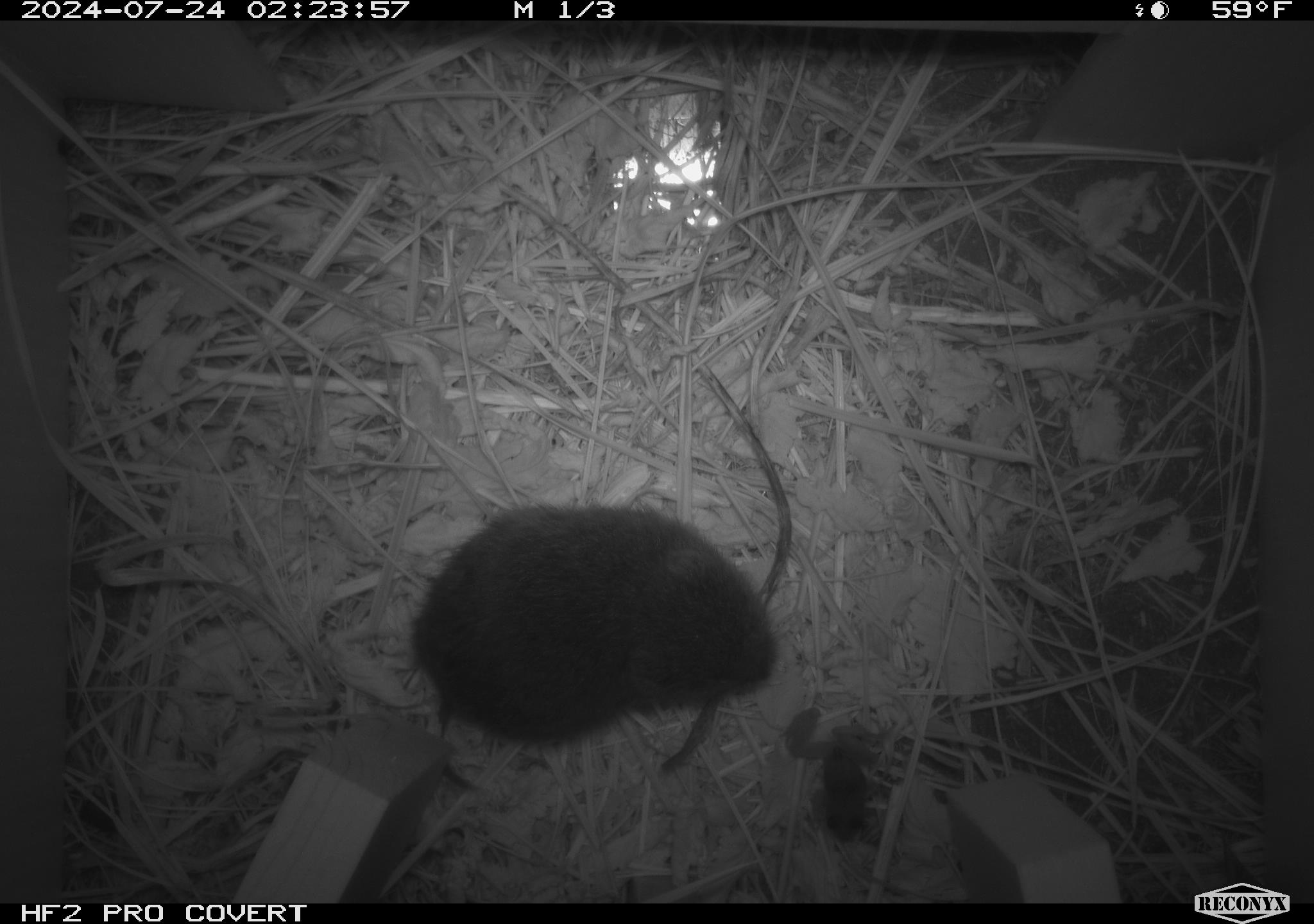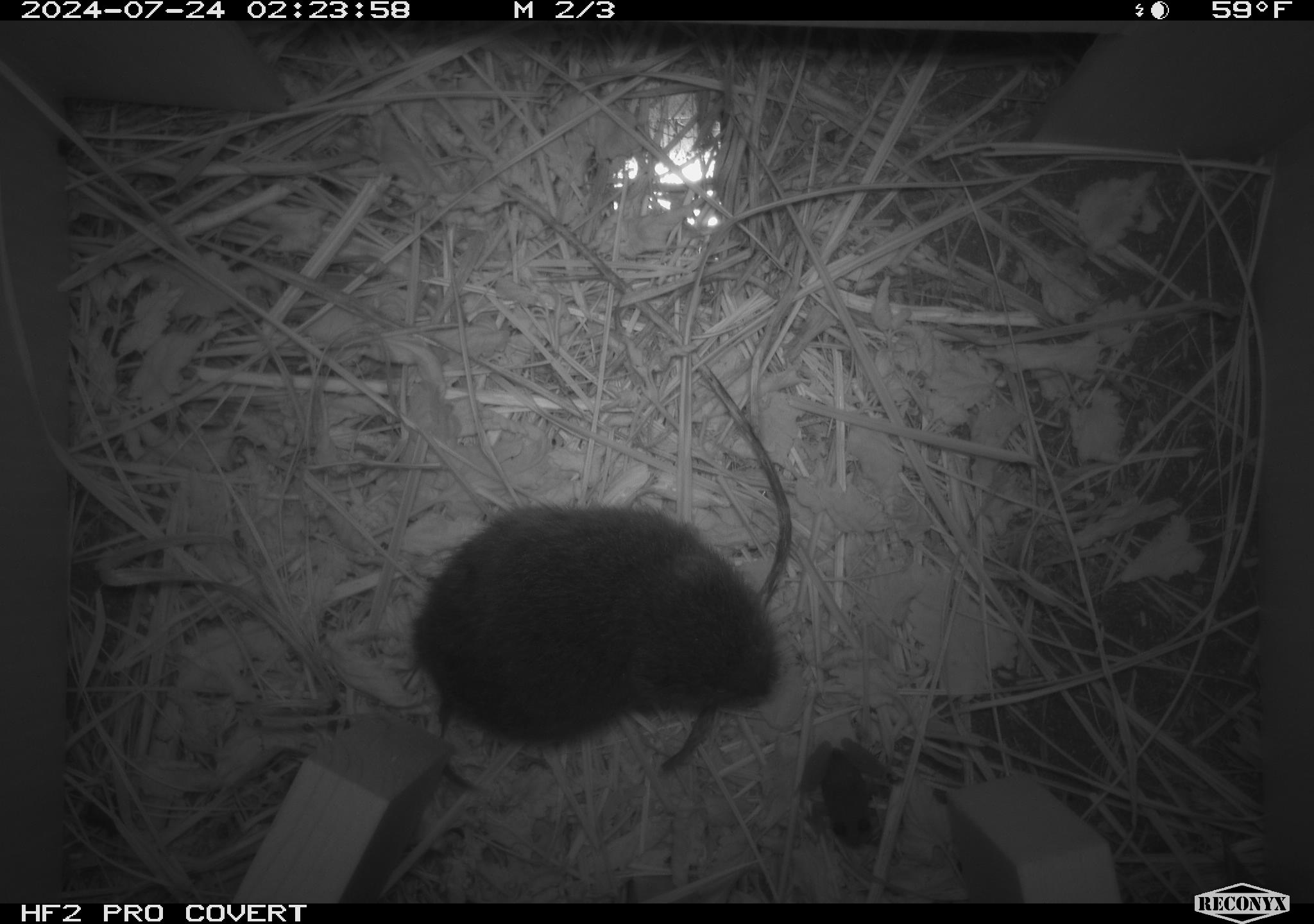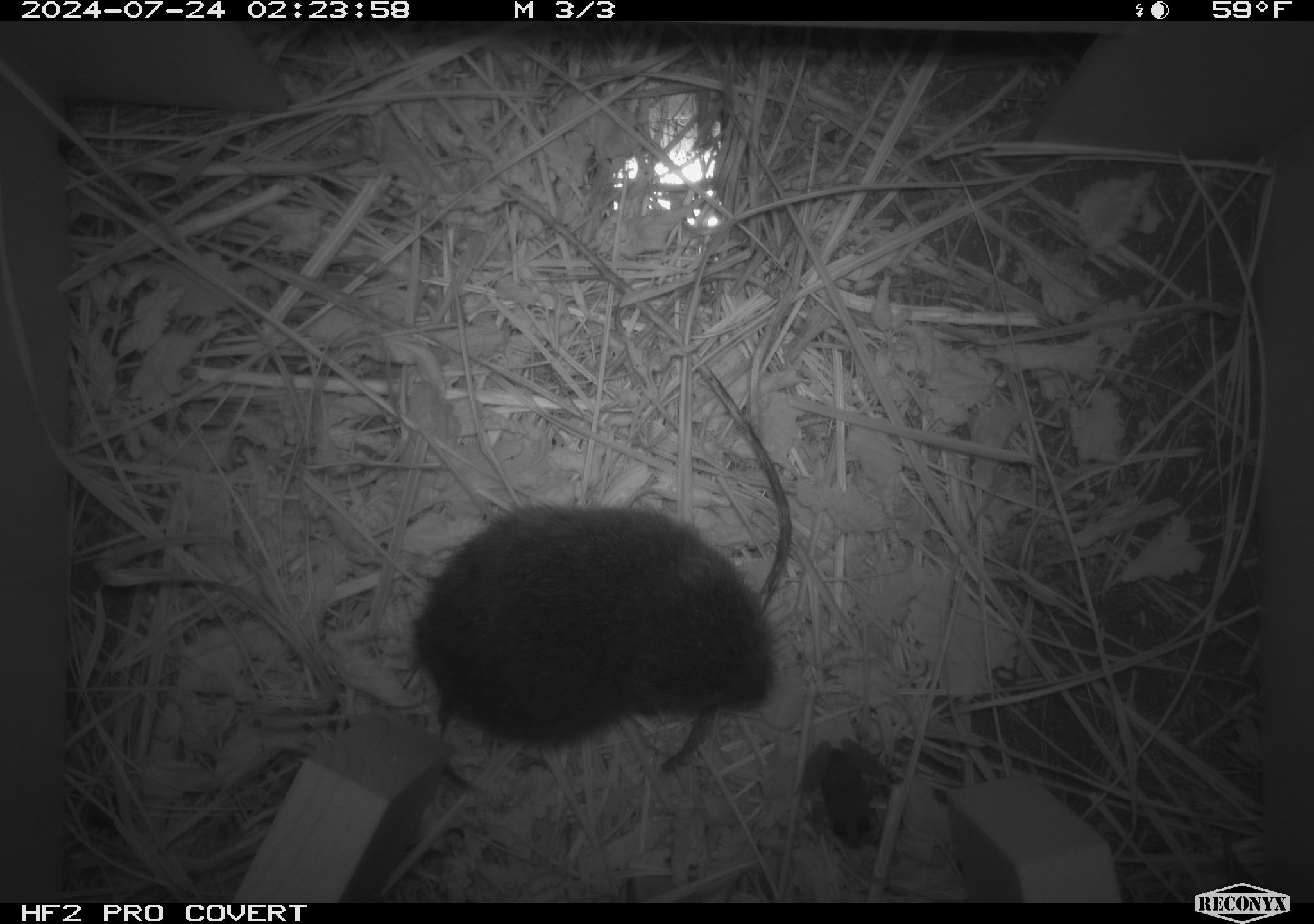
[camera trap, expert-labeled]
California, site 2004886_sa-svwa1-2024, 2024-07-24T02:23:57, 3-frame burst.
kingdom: Animalia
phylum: Chordata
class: Amphibia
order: Anura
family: Ranidae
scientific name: Ranidae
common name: true frogs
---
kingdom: Animalia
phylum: Chordata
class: Mammalia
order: Rodentia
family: Cricetidae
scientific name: Arvicolinae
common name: voles, lemmings, and muskrats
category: arvicolinae subfamily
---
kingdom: Animalia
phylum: Arthropoda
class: Insecta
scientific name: Insecta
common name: insect